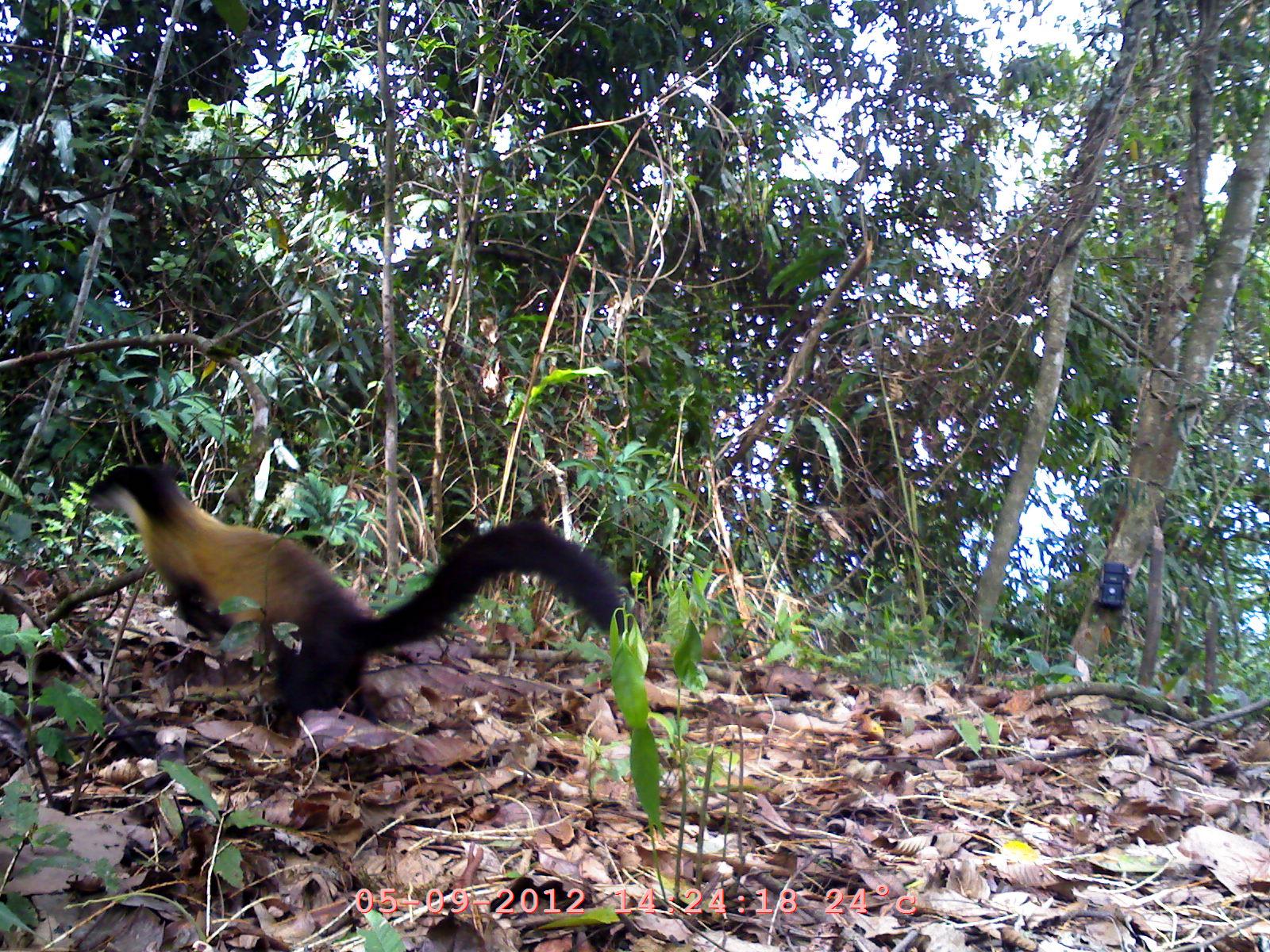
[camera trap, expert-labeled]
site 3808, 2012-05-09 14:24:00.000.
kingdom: Animalia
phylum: Chordata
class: Mammalia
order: Carnivora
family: Mustelidae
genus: Martes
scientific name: Martes flavigula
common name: yellow-throated marten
Martes flavigula (yellow-throated marten), count 1.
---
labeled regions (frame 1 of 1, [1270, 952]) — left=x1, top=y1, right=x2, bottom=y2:
martes flavigula: left=84, top=462, right=636, bottom=723